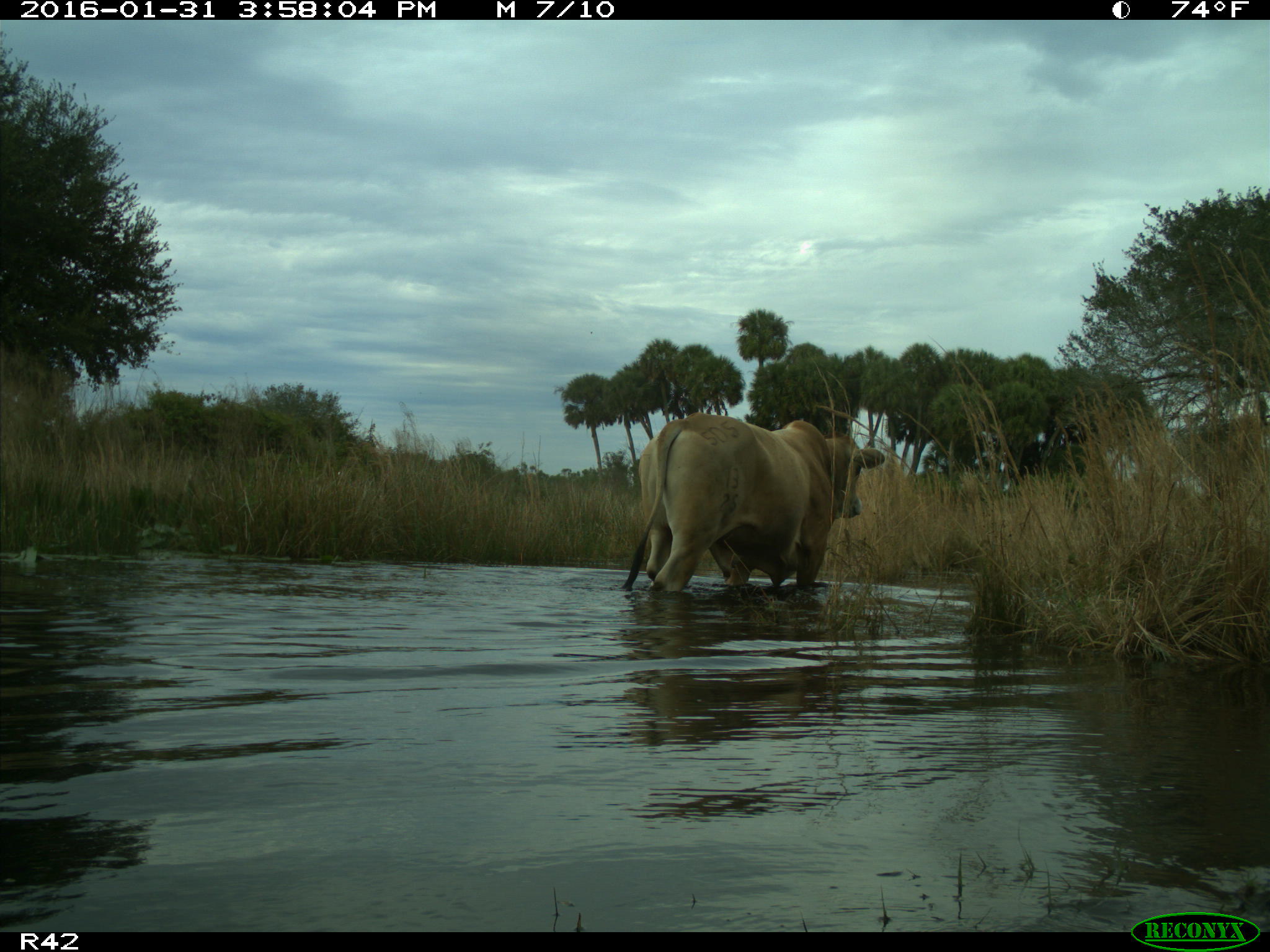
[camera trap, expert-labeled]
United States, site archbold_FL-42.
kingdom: Animalia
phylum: Chordata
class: Mammalia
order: Artiodactyla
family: Bovidae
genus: Bos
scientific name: Bos taurus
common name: domestic cow